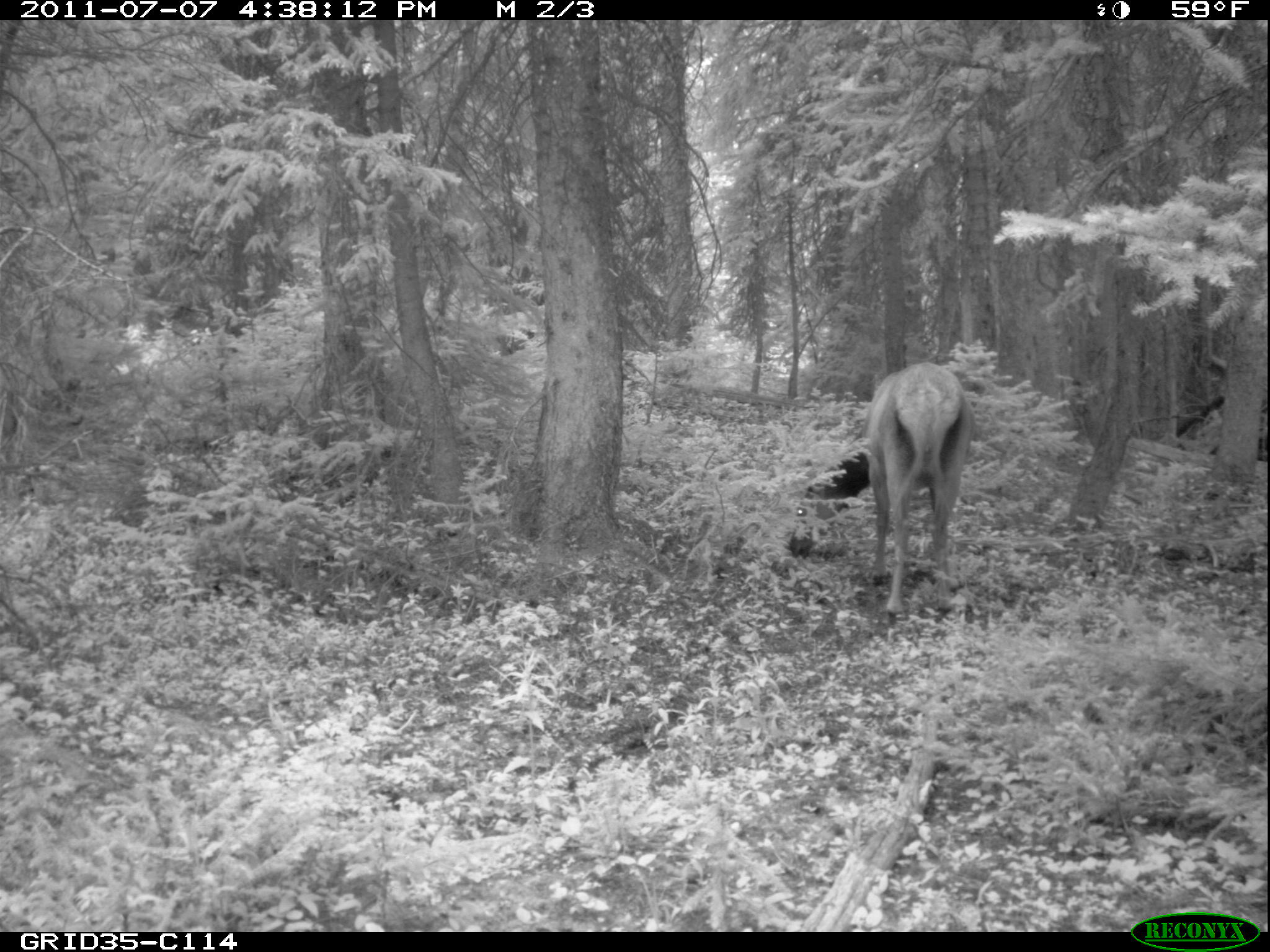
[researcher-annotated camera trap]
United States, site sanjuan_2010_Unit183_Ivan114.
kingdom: Animalia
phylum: Chordata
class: Mammalia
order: Artiodactyla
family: Cervidae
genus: Cervus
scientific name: Cervus elaphus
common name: red deer